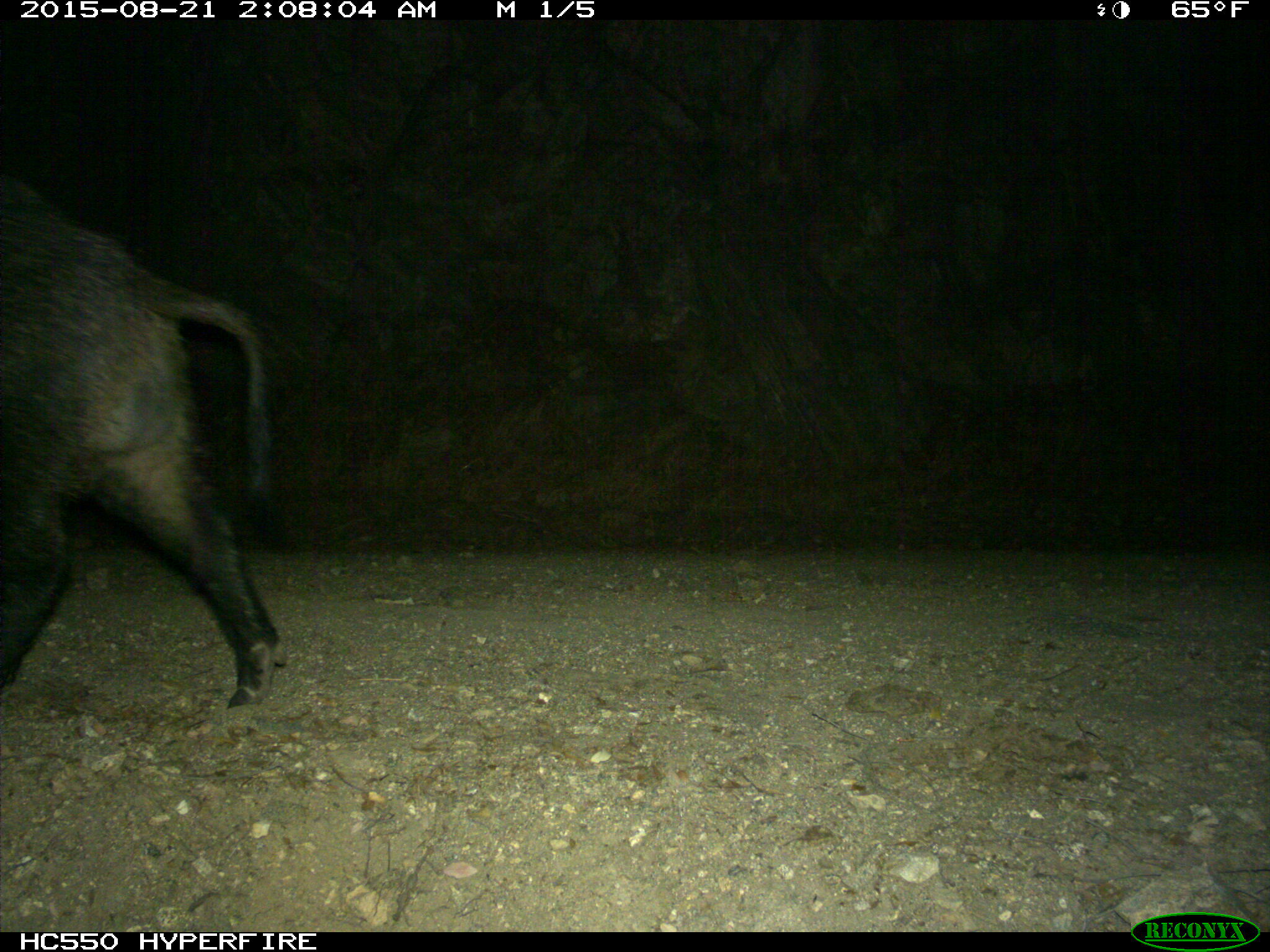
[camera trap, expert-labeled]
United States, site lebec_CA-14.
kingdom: Animalia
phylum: Chordata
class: Mammalia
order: Artiodactyla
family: Suidae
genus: Sus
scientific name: Sus scrofa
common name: wild boar